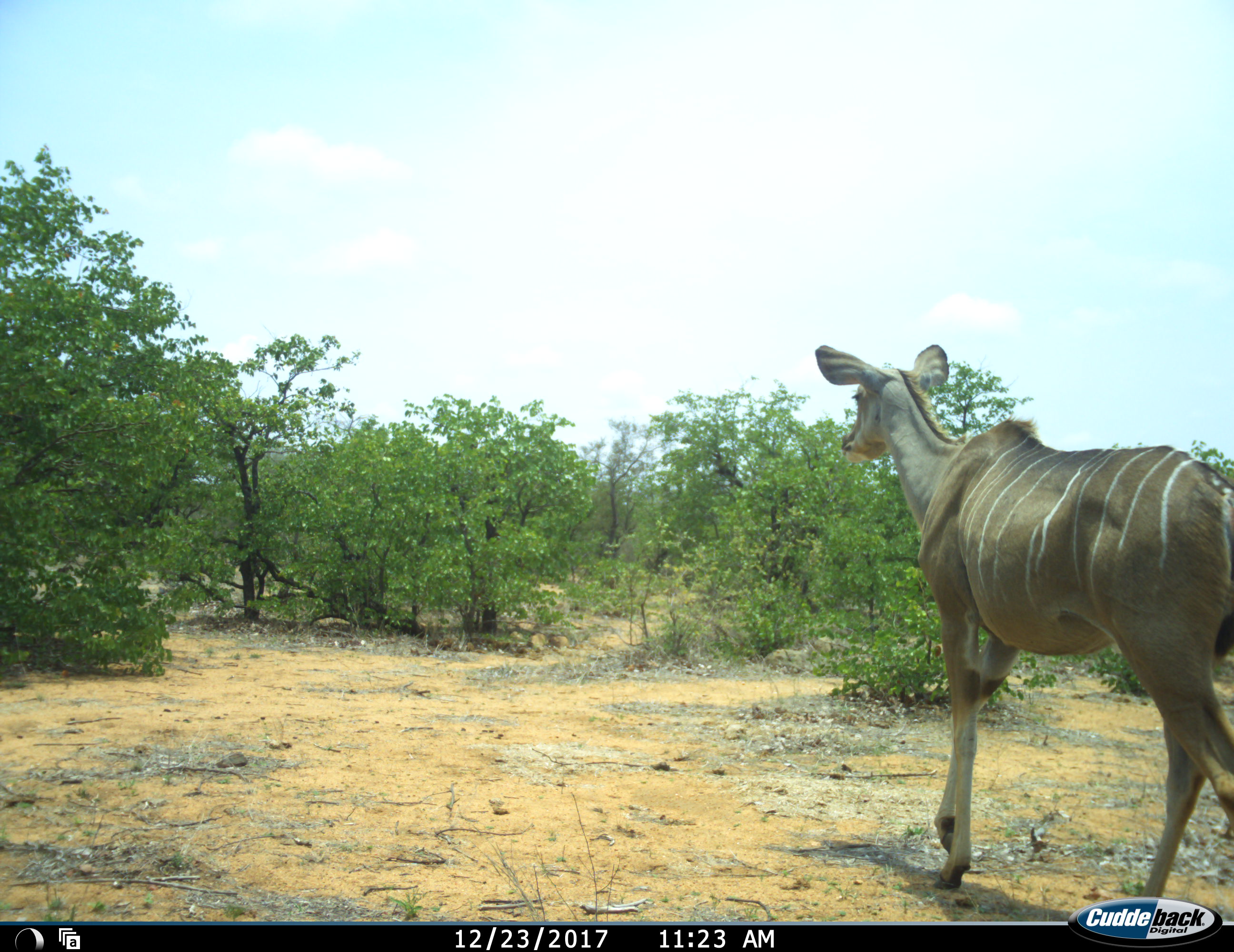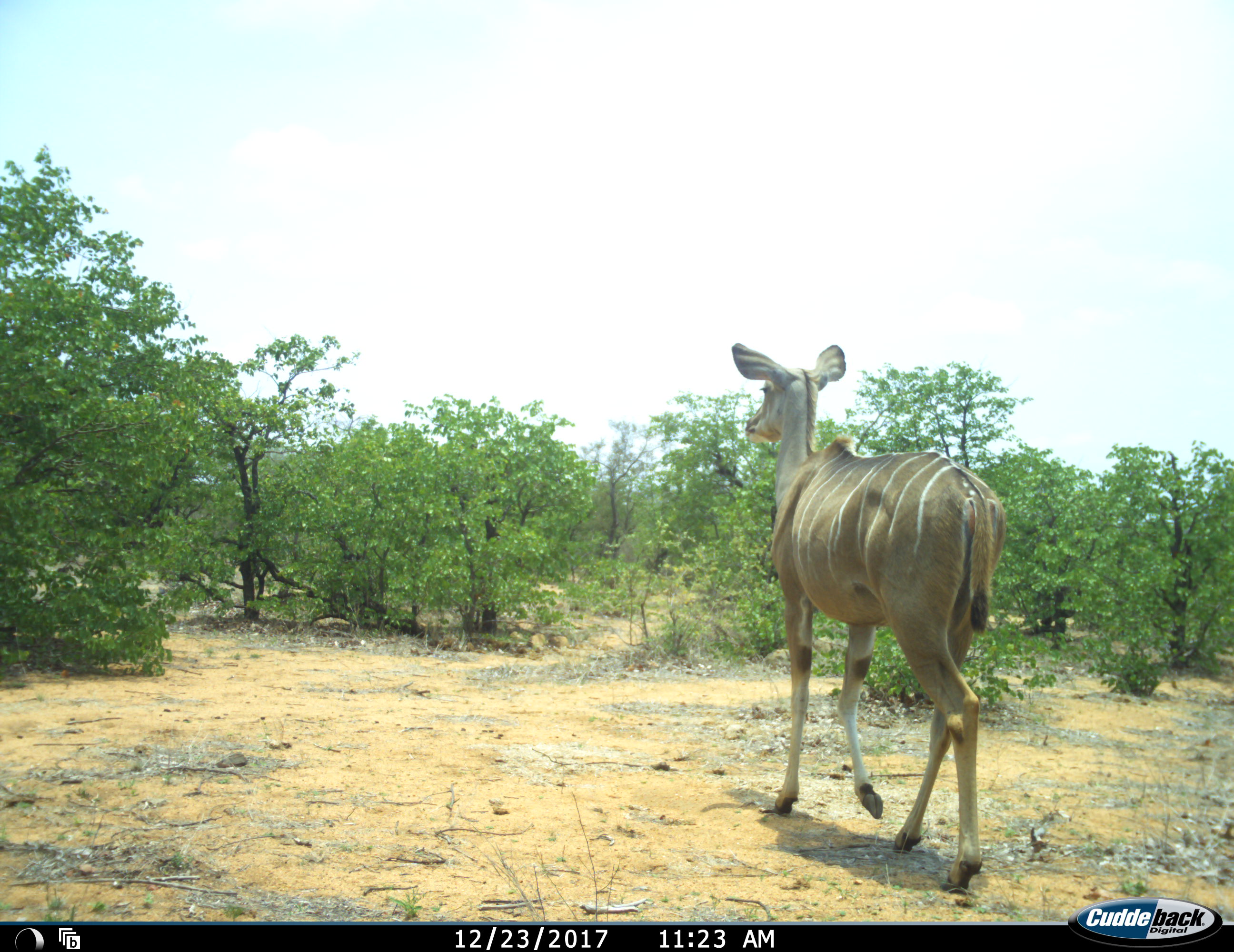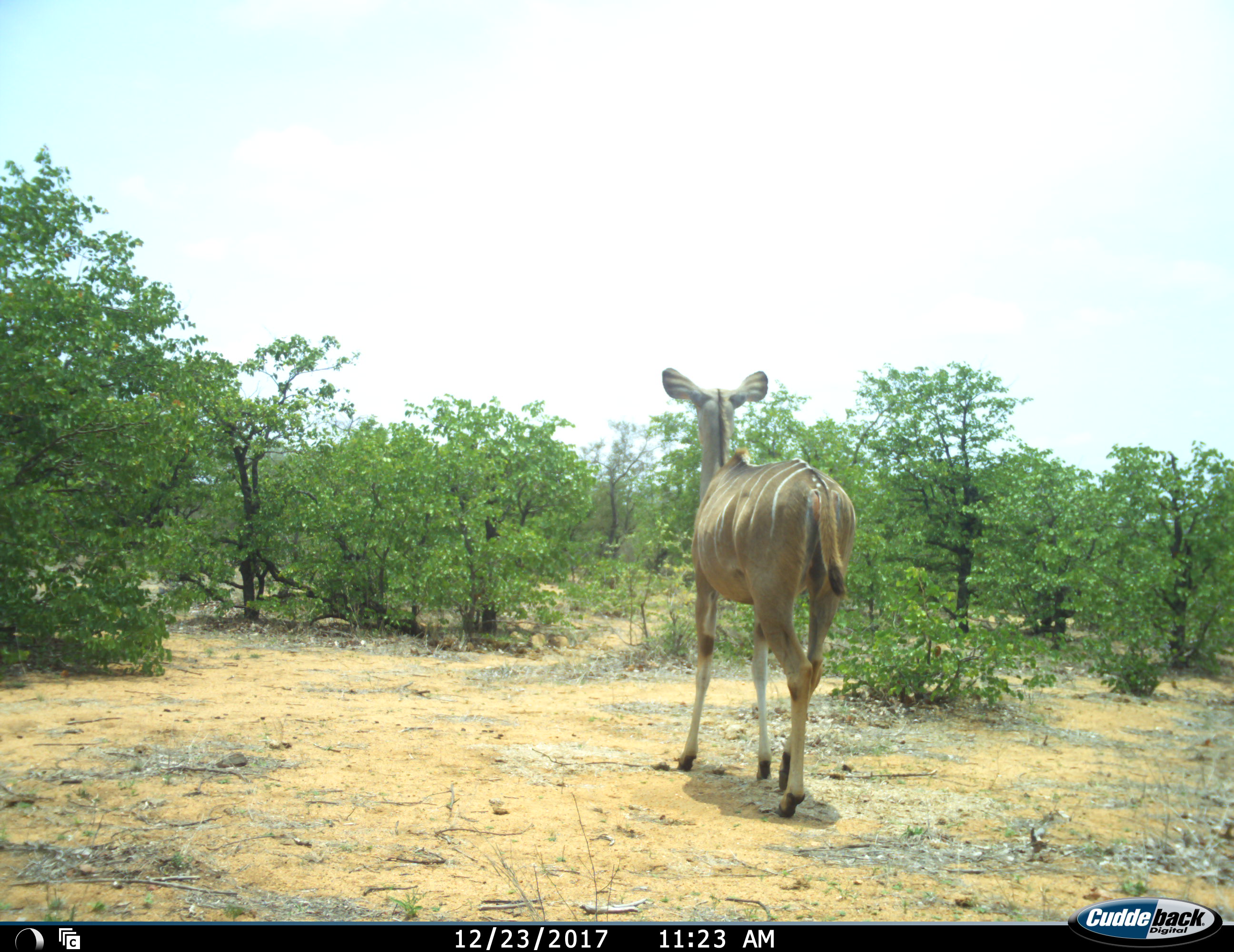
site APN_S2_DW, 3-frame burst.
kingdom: Animalia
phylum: Chordata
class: Mammalia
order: Artiodactyla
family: Bovidae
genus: Tragelaphus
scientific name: Tragelaphus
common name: kudu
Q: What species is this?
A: Kudu (Tragelaphus).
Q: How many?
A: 1.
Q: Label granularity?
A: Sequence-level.